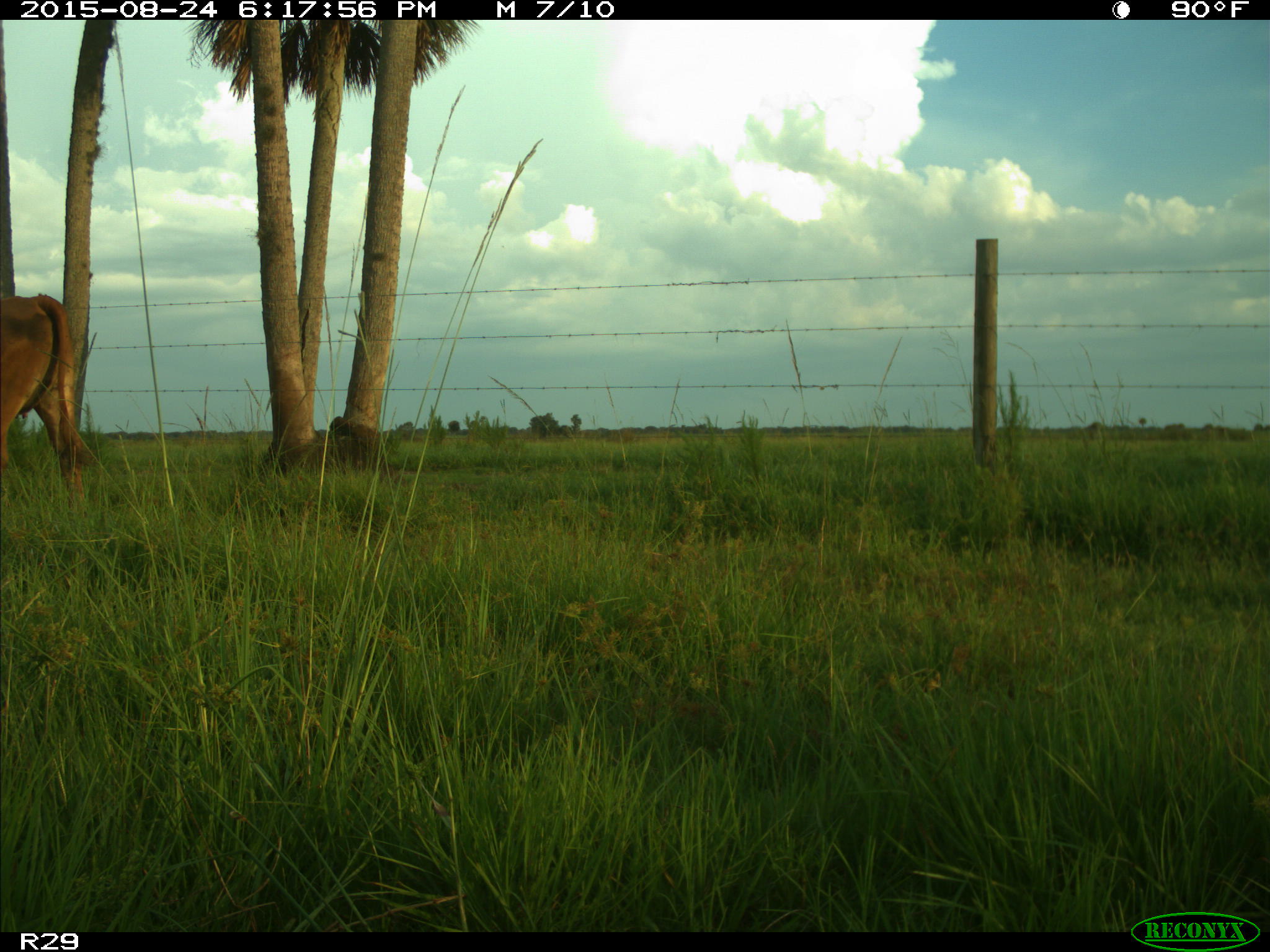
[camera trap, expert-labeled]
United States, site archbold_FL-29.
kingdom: Animalia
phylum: Chordata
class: Mammalia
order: Artiodactyla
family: Bovidae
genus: Bos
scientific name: Bos taurus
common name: domestic cow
Bos taurus (domestic cow).